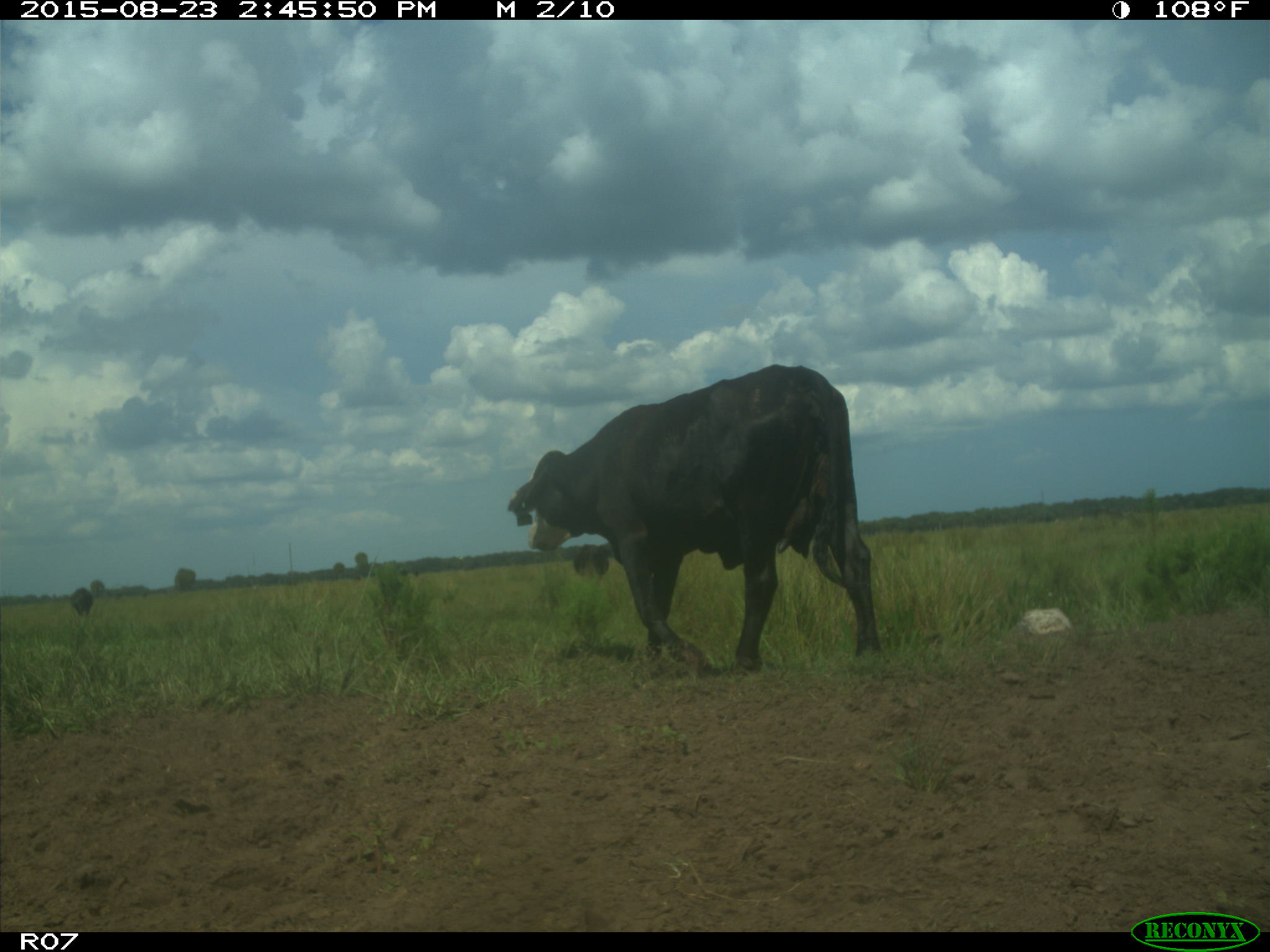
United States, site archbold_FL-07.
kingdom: Animalia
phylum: Chordata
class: Mammalia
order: Artiodactyla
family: Bovidae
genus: Bos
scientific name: Bos taurus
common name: domestic cow